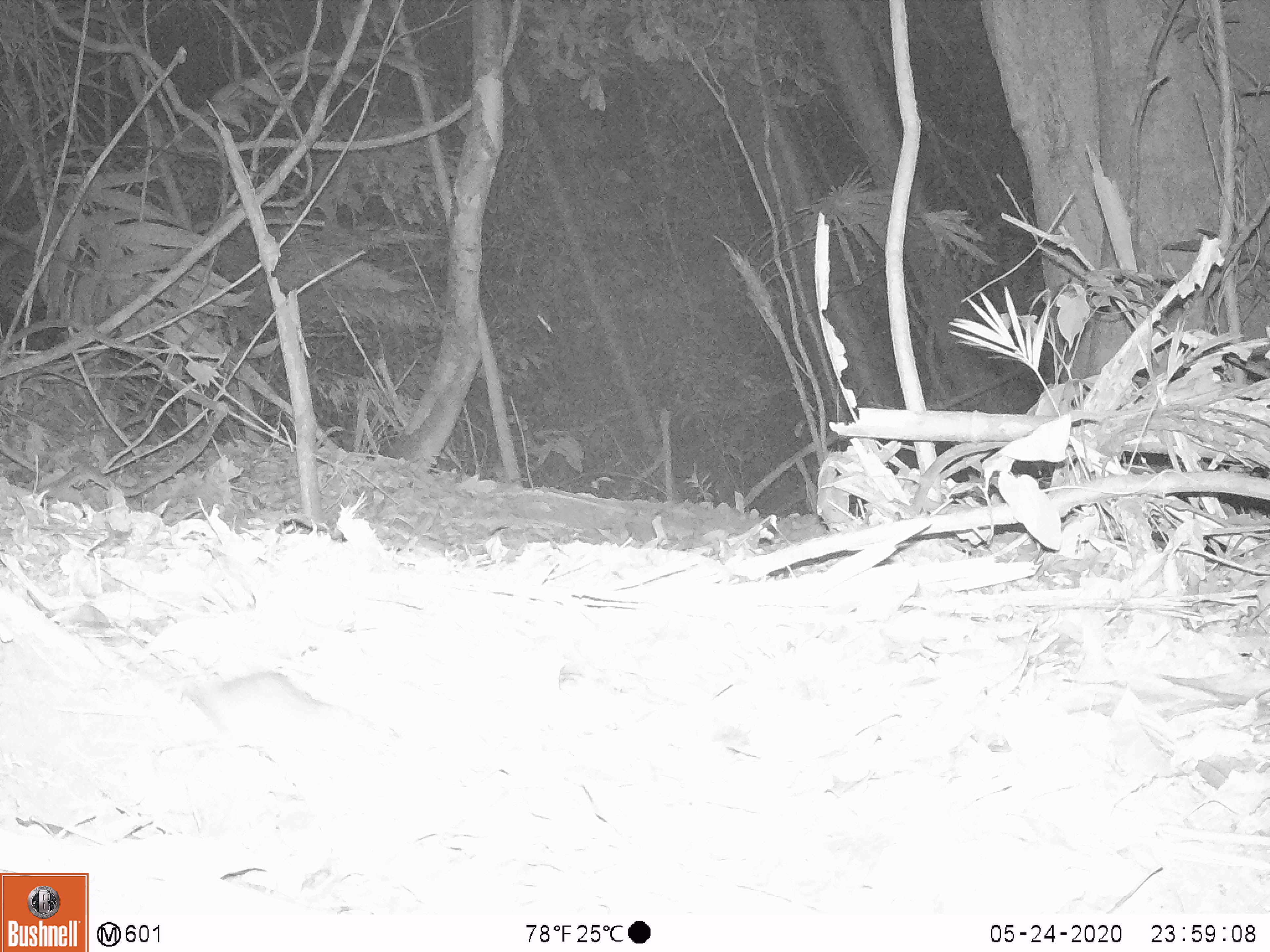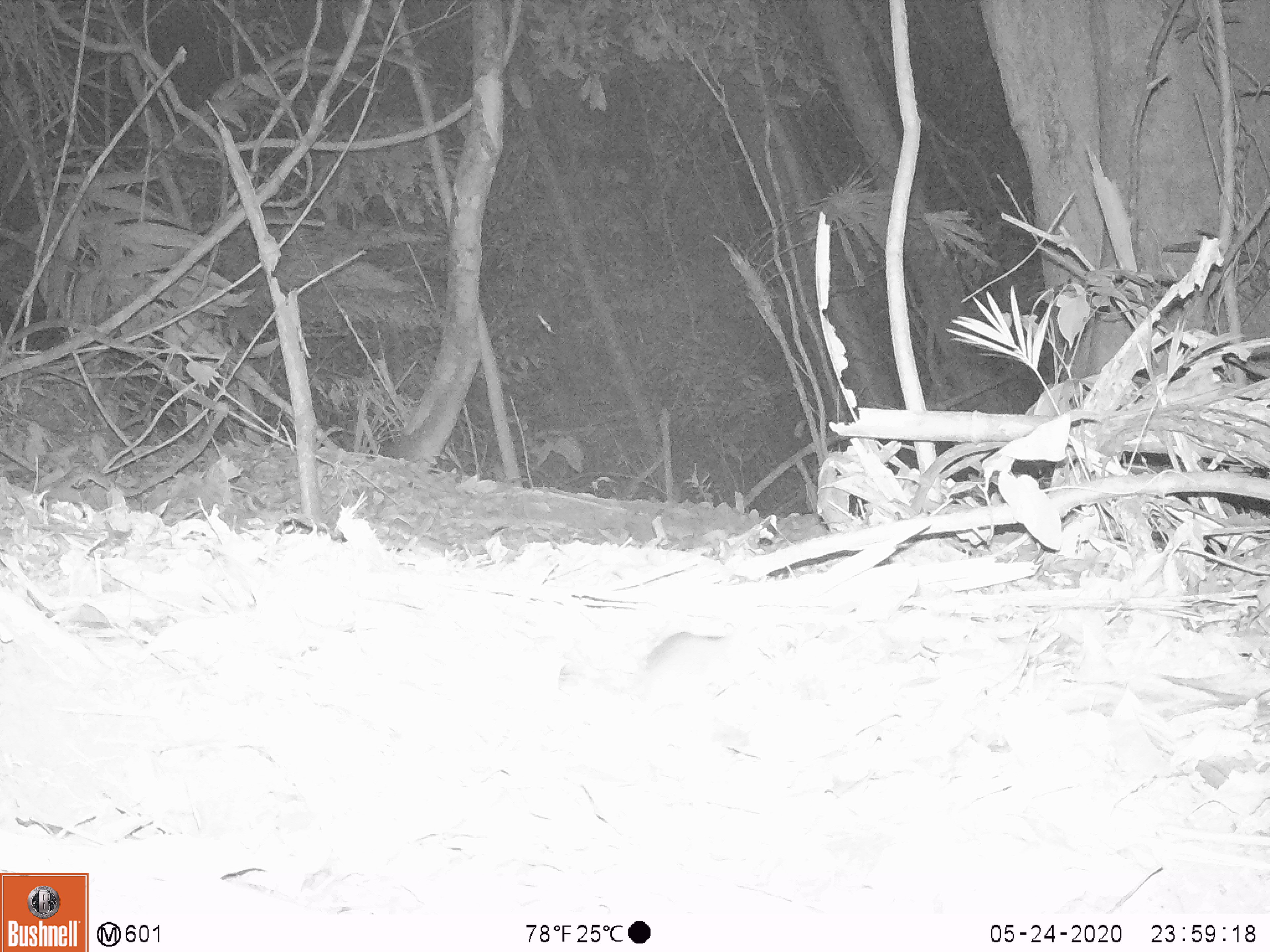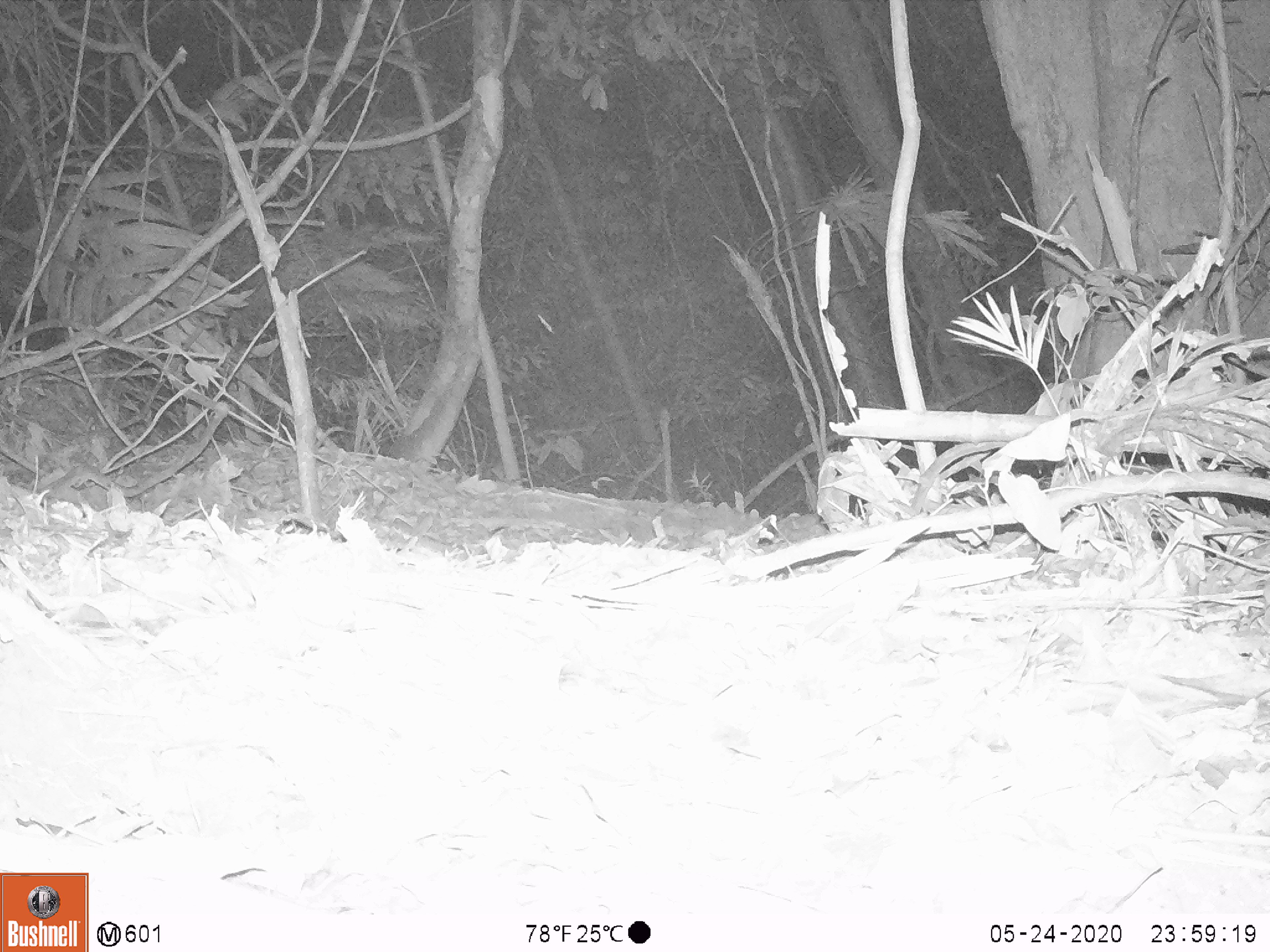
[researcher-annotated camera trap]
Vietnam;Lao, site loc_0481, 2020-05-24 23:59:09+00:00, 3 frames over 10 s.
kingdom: Animalia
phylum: Chordata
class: Mammalia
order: Rodentia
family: Muridae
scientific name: Muridae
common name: old-world mice and rats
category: unidentified murid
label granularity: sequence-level